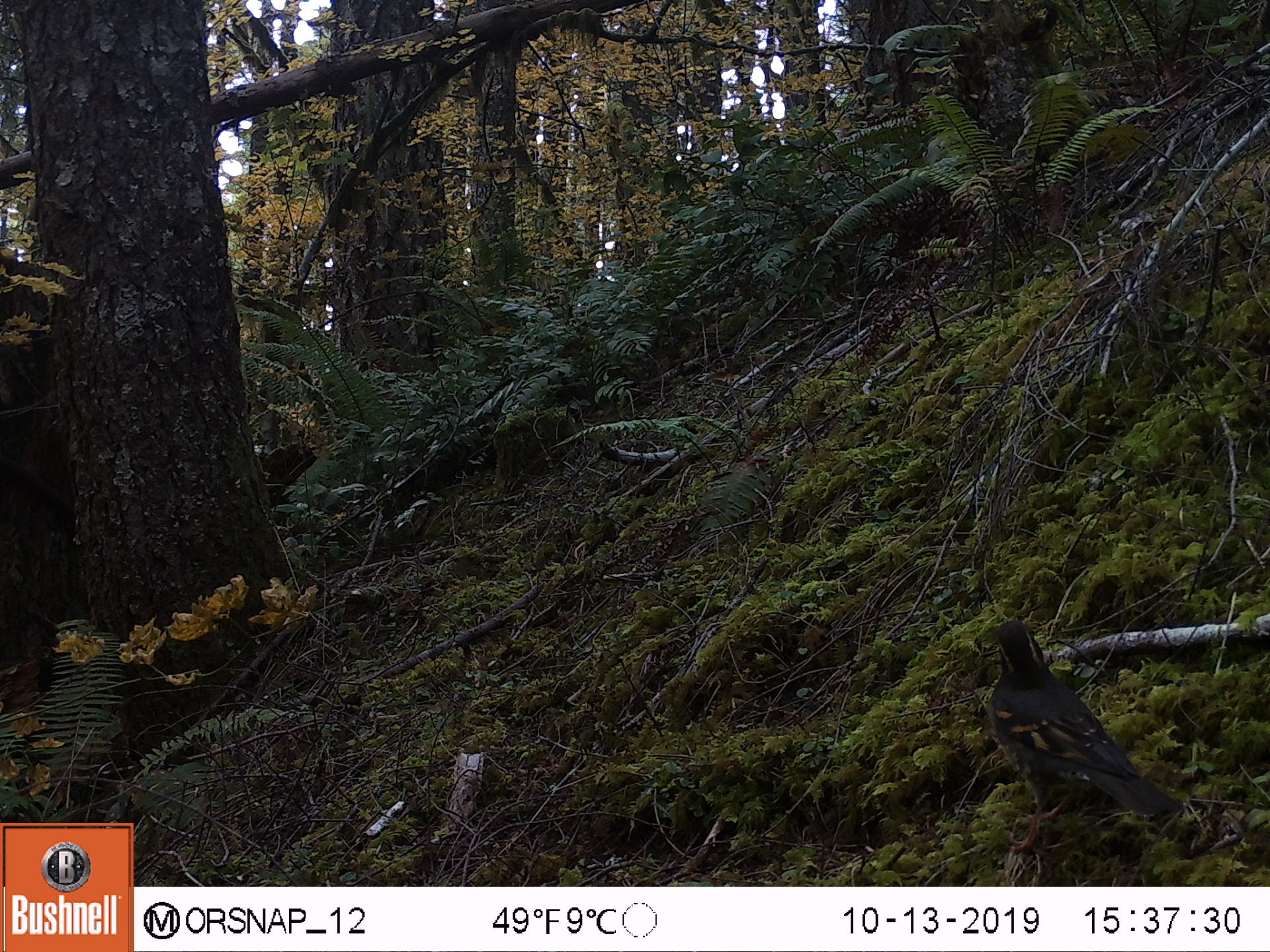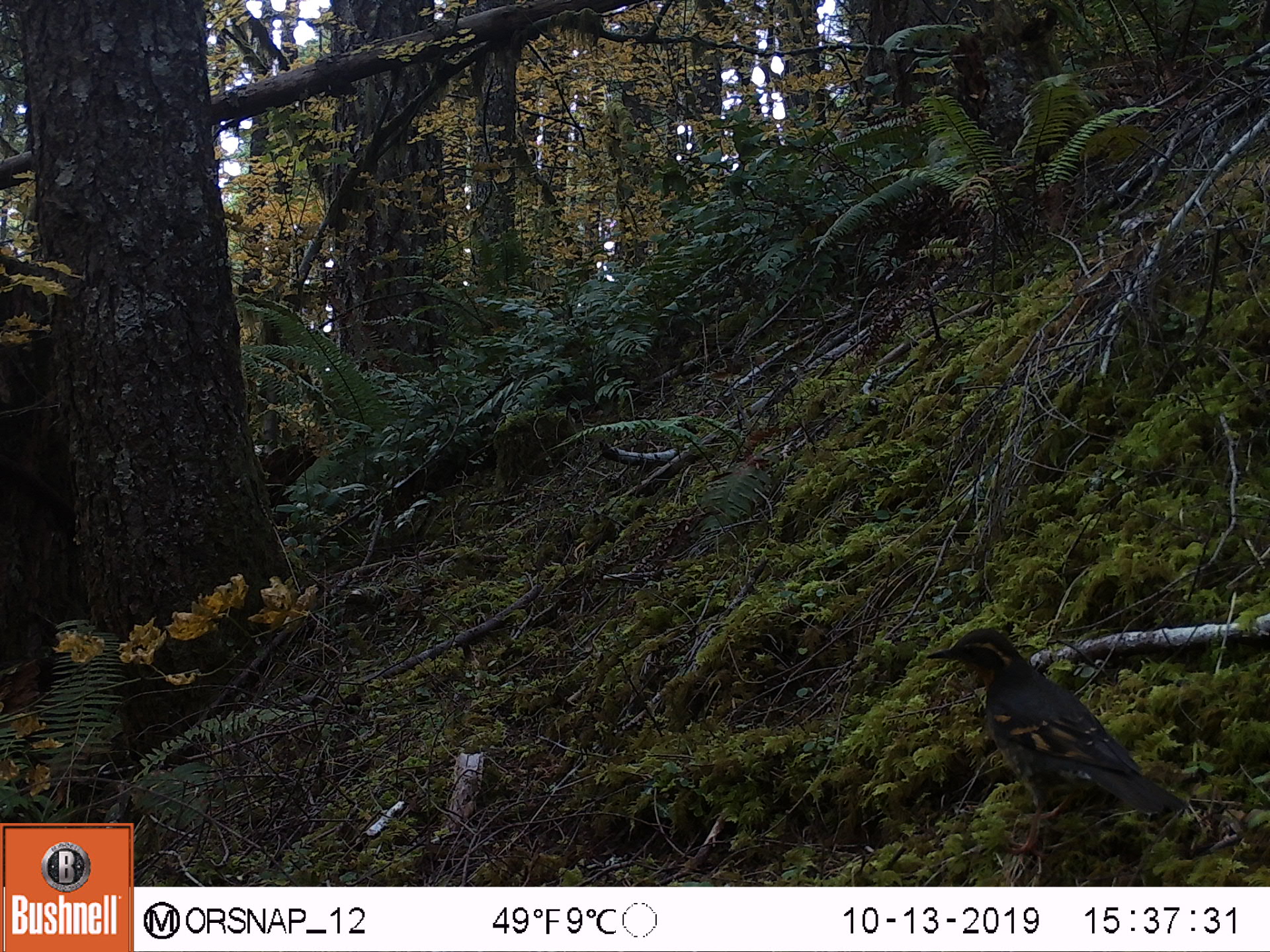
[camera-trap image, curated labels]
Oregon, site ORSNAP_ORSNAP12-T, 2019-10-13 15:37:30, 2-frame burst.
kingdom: Animalia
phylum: Chordata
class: Aves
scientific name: Aves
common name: bird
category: other bird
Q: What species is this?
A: Other bird (bird) (Aves).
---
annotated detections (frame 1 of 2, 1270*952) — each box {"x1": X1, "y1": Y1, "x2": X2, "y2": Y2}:
other bird: {"x1": 954, "y1": 617, "x2": 1200, "y2": 865}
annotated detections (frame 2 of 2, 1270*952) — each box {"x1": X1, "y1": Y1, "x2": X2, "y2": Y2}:
other bird: {"x1": 911, "y1": 613, "x2": 1213, "y2": 864}